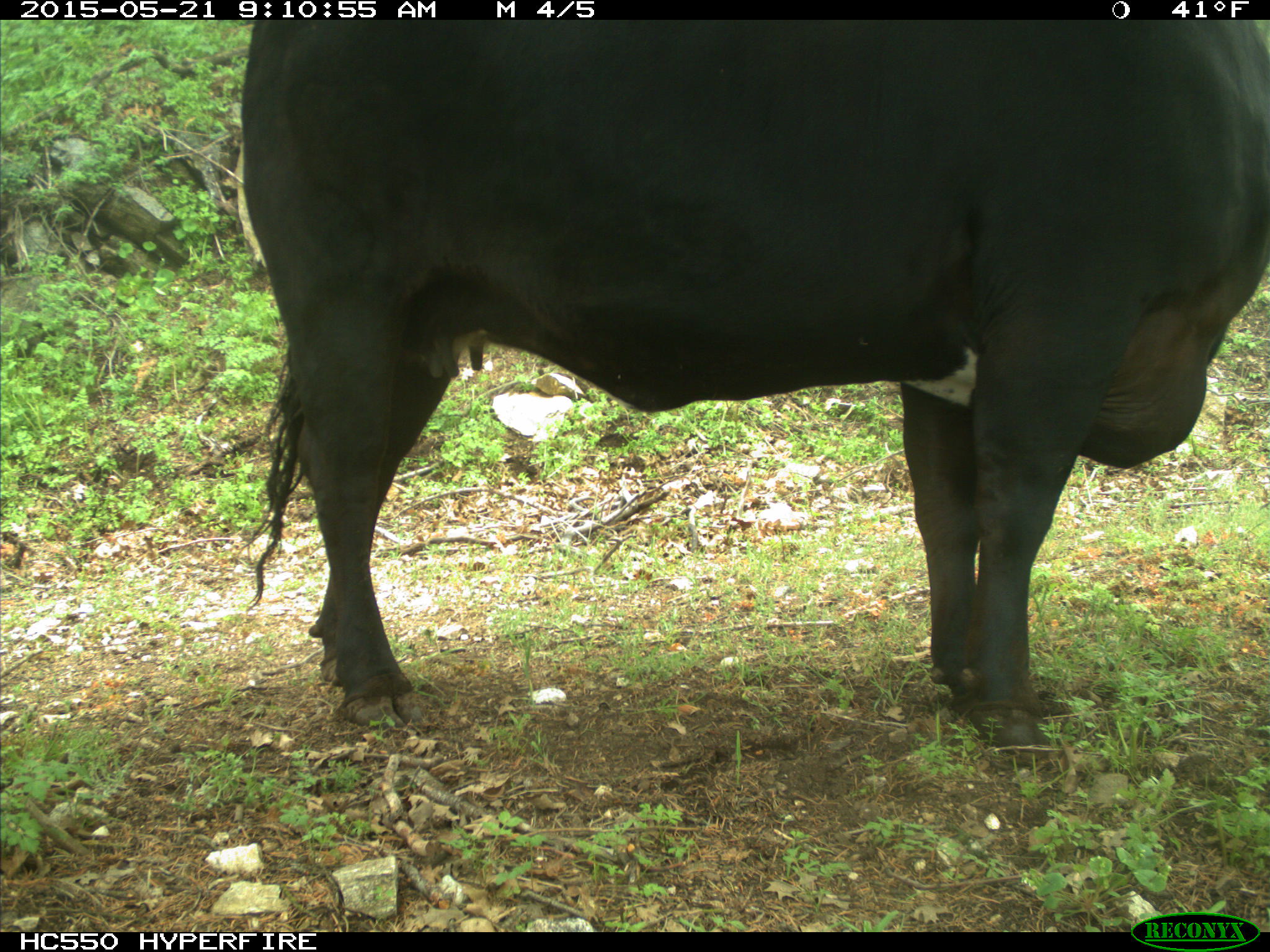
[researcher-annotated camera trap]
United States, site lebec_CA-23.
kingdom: Animalia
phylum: Chordata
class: Mammalia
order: Artiodactyla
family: Bovidae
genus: Bos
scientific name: Bos taurus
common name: domestic cow